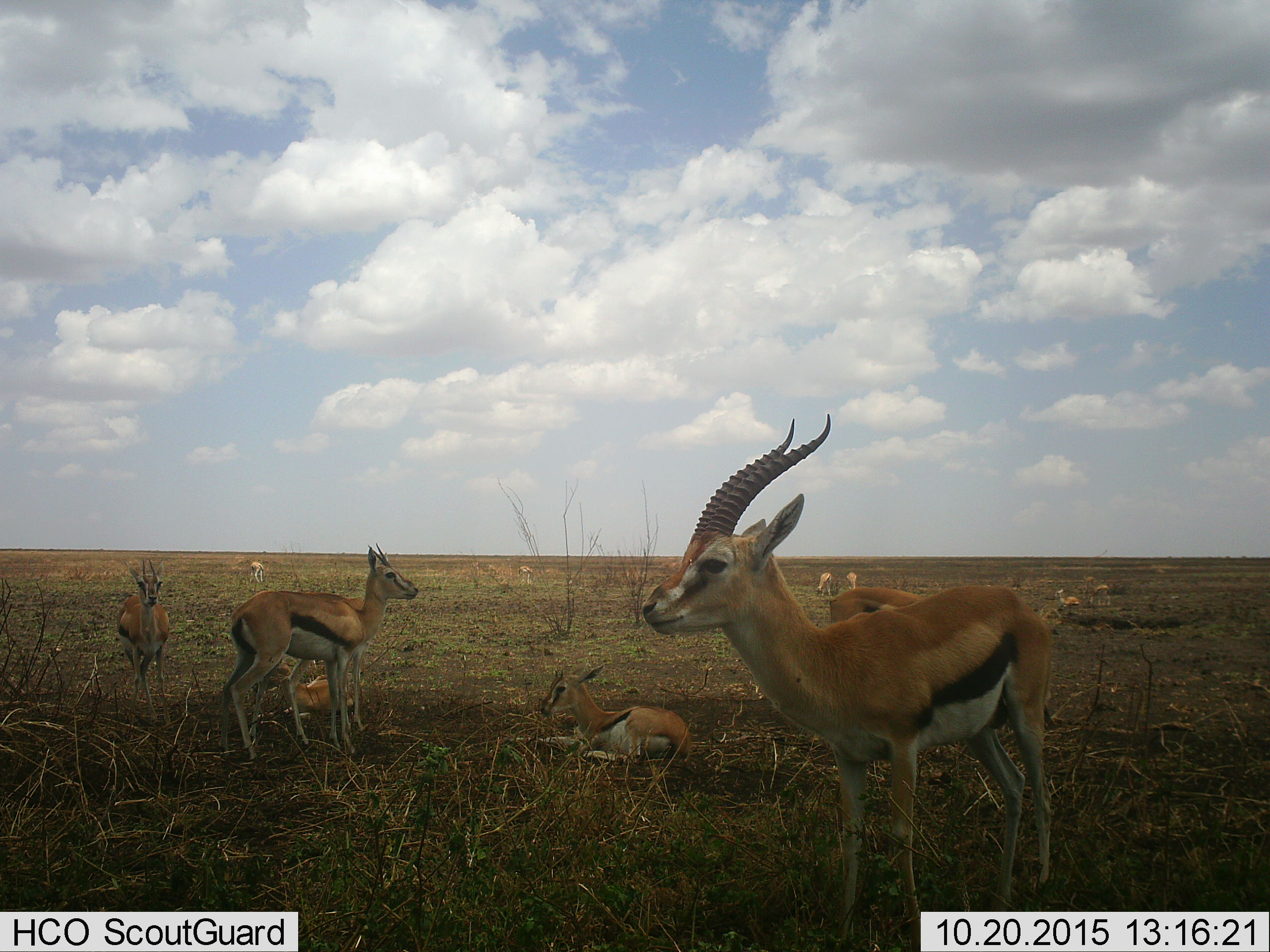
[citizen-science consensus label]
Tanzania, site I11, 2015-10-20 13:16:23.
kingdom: Animalia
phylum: Chordata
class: Mammalia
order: Artiodactyla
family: Bovidae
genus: Eudorcas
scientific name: Eudorcas thomsonii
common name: thomson's gazelle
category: gazellethomsons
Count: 11-50.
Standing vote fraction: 70%.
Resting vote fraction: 70%.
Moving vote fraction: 20%.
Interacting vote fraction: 0%.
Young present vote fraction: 40%.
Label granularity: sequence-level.